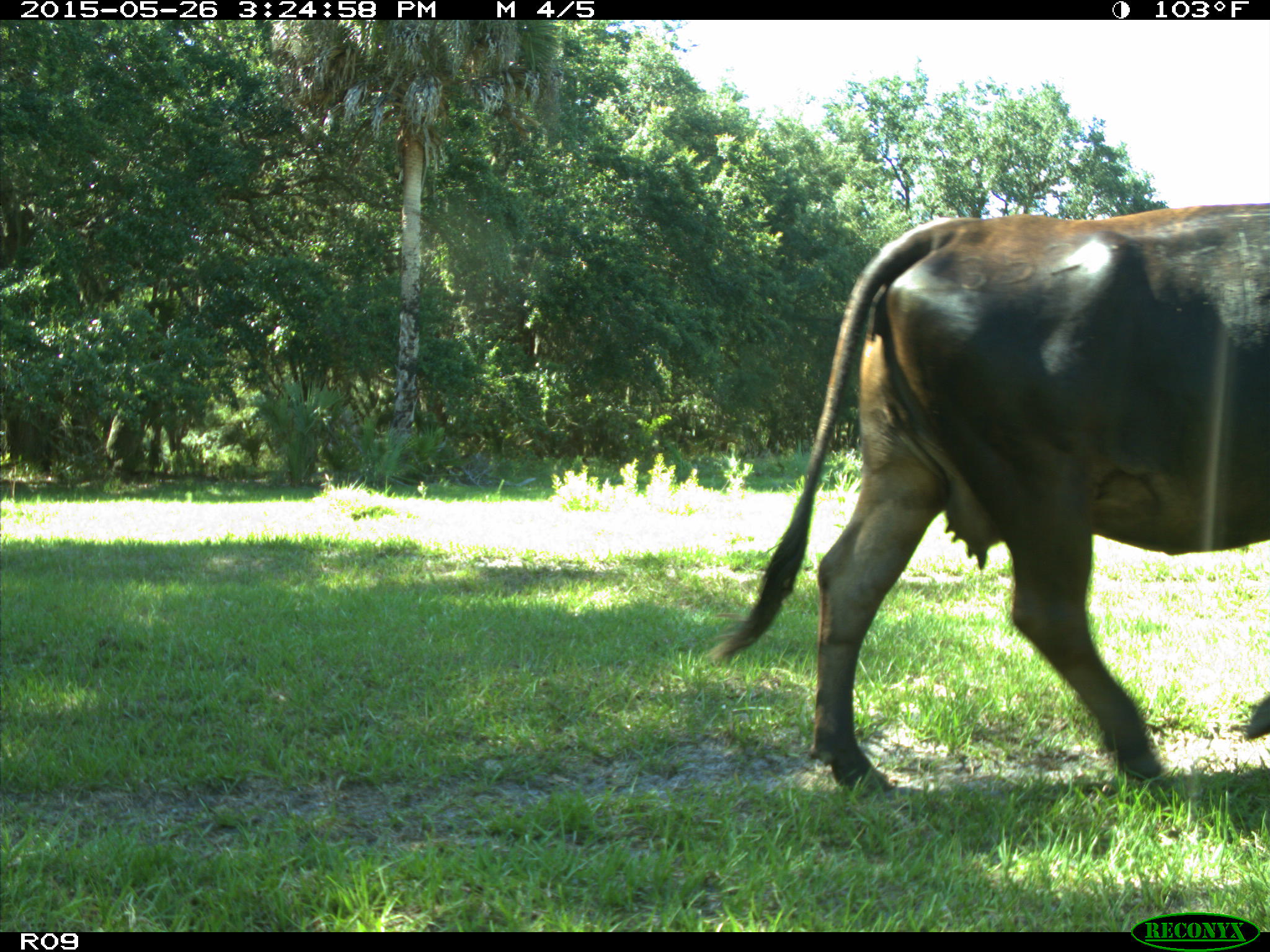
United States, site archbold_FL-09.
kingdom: Animalia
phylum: Chordata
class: Mammalia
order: Artiodactyla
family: Bovidae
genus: Bos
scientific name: Bos taurus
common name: domestic cow